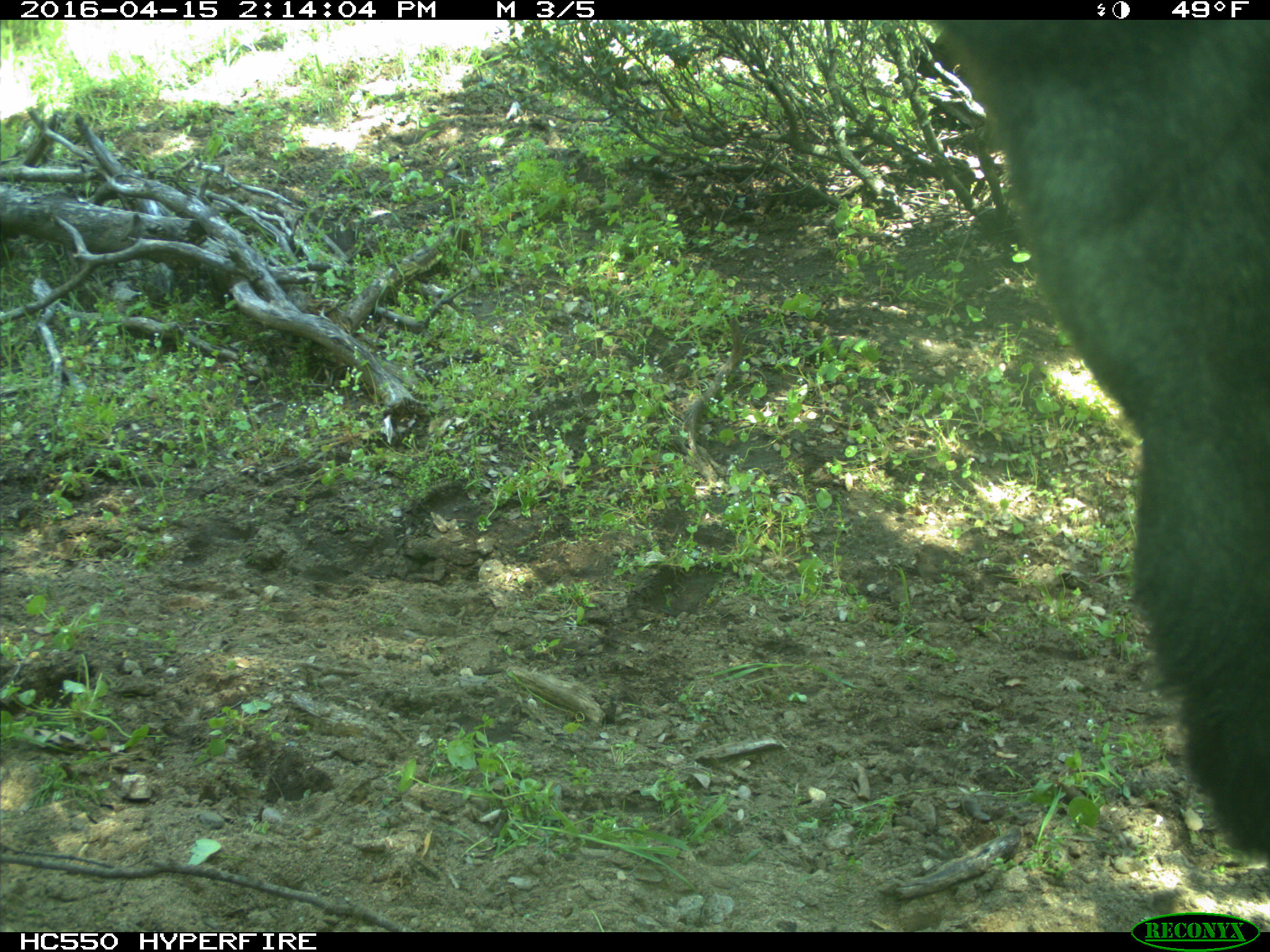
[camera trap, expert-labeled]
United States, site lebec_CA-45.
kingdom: Animalia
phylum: Chordata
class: Mammalia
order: Artiodactyla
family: Bovidae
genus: Bos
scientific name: Bos taurus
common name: domestic cow